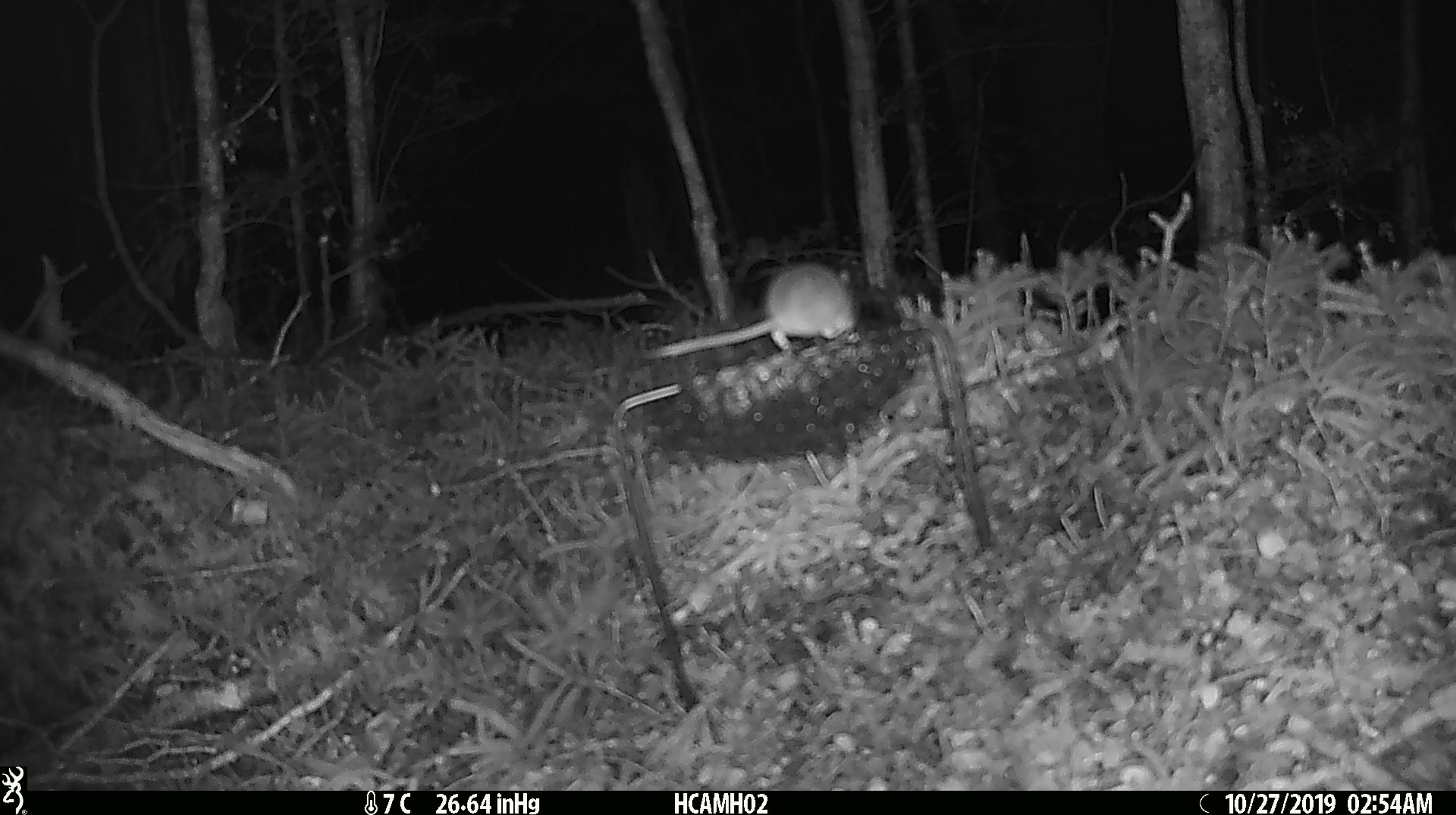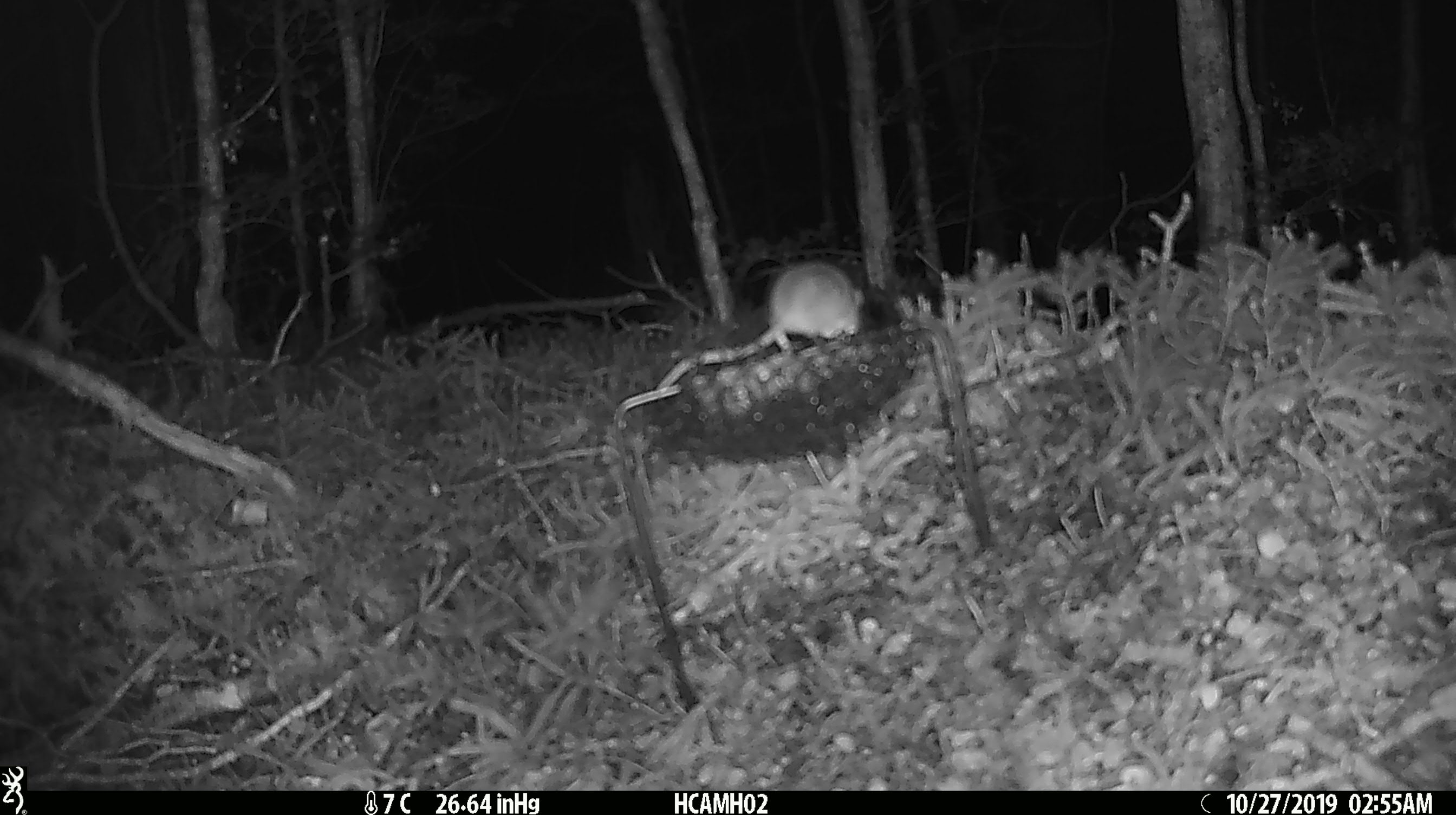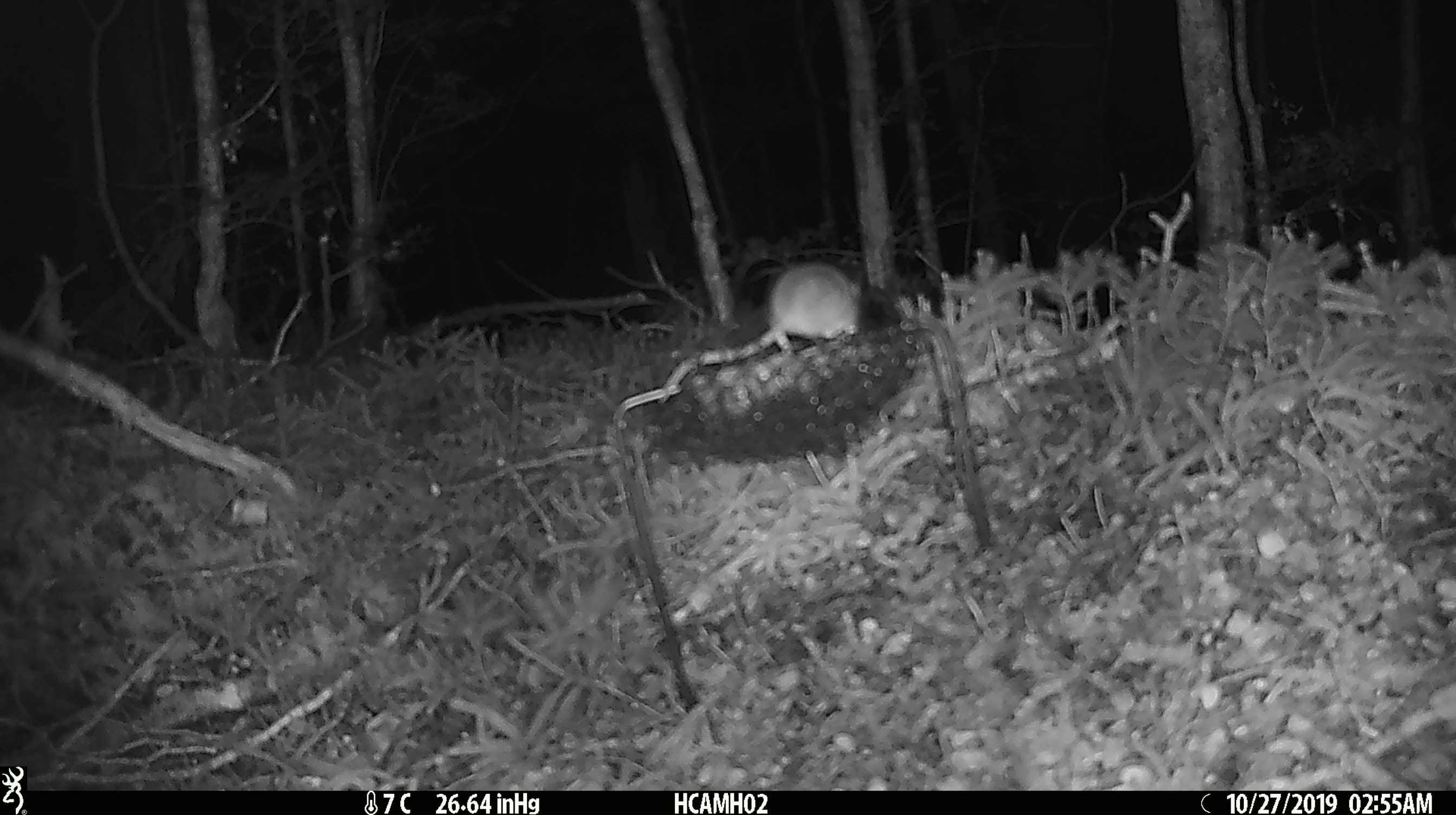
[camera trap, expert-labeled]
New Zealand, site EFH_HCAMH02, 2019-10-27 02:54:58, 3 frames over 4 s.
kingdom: Animalia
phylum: Chordata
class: Mammalia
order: Rodentia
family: Muridae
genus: Mus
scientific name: Mus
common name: mouse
Mouse (Mus).